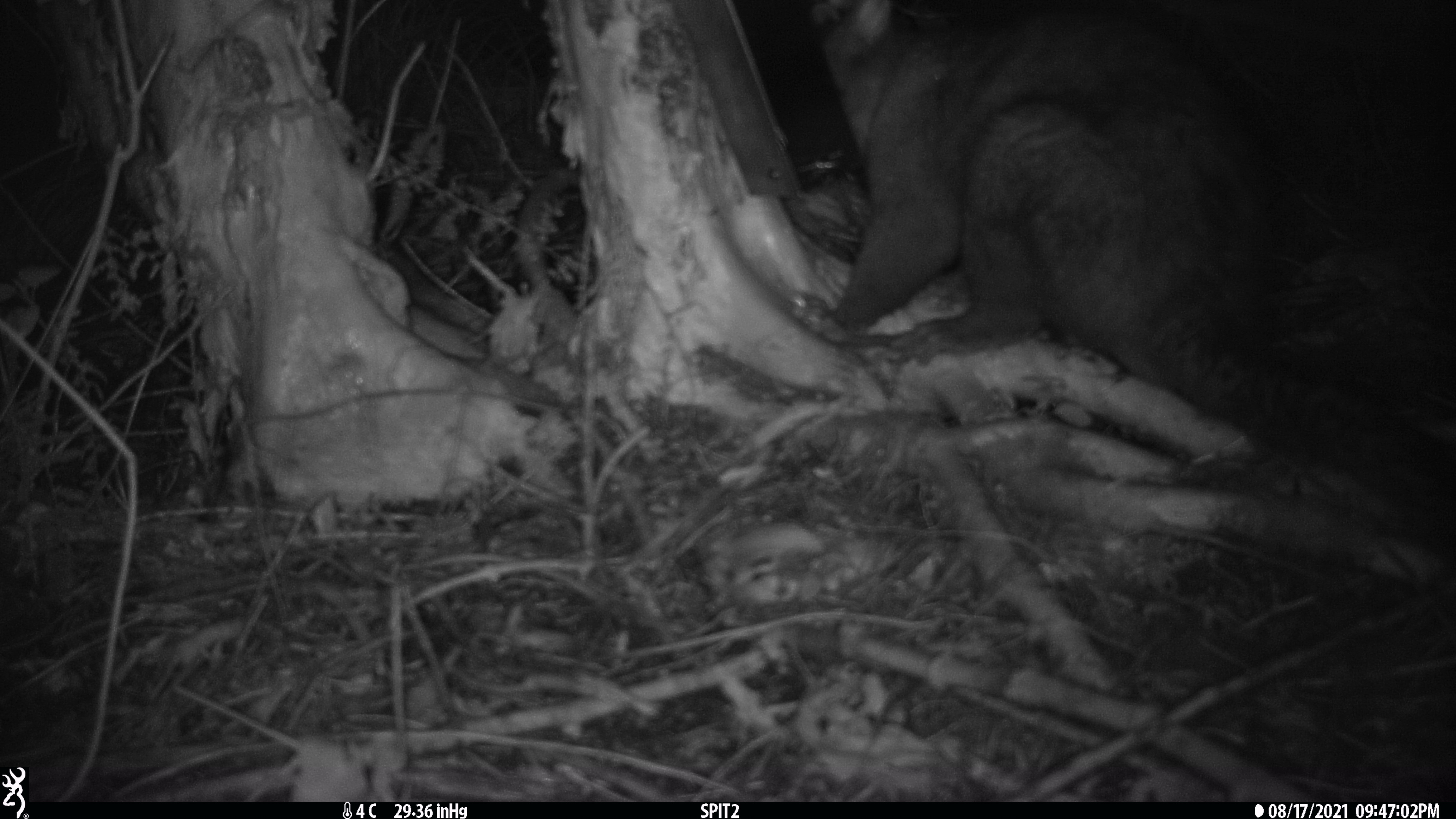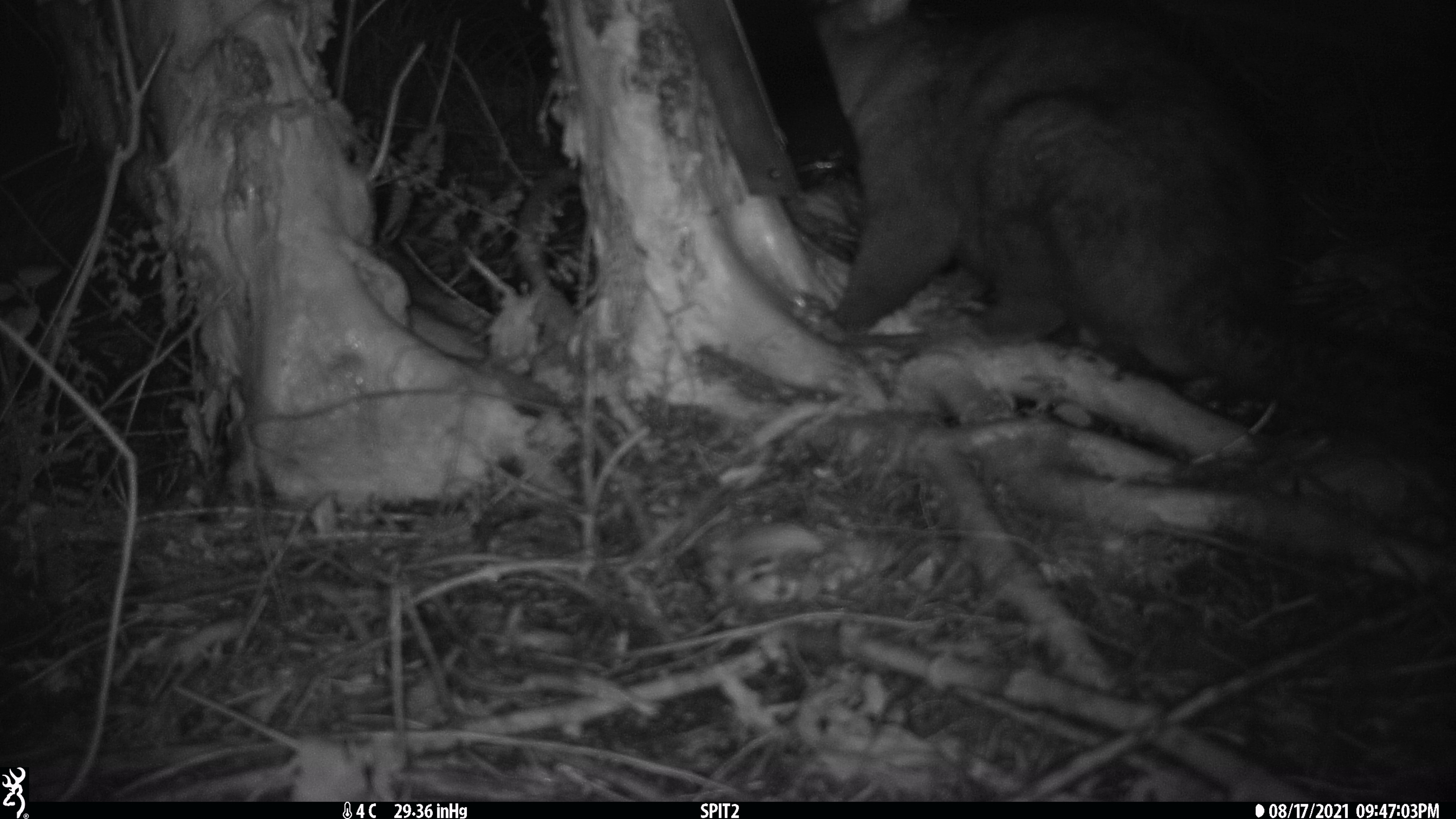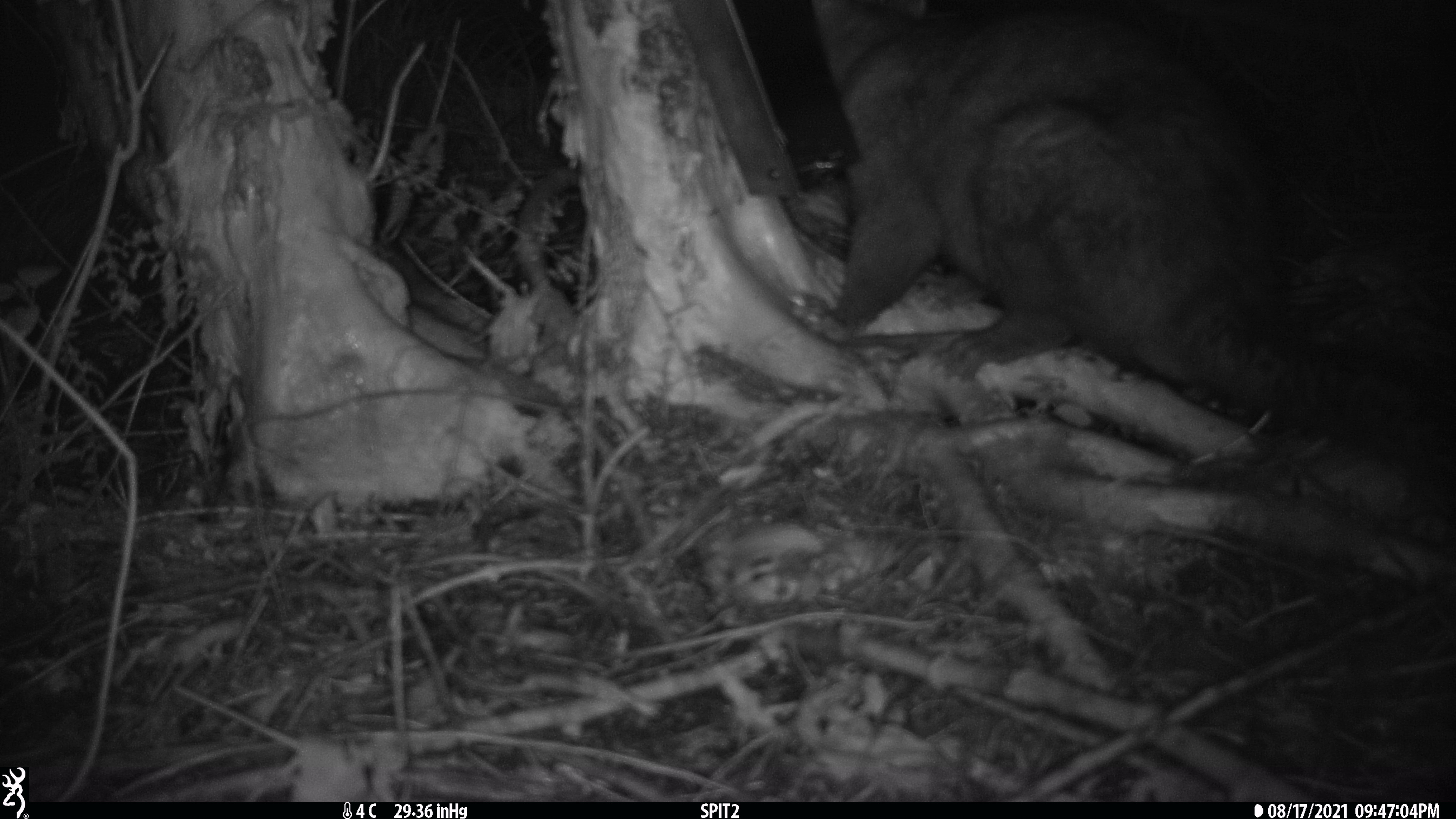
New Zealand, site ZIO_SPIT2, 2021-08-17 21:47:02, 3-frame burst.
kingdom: Animalia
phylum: Chordata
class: Mammalia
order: Diprotodontia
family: Phalangeridae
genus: Trichosurus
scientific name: Trichosurus vulpecula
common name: common brushtail possum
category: possum